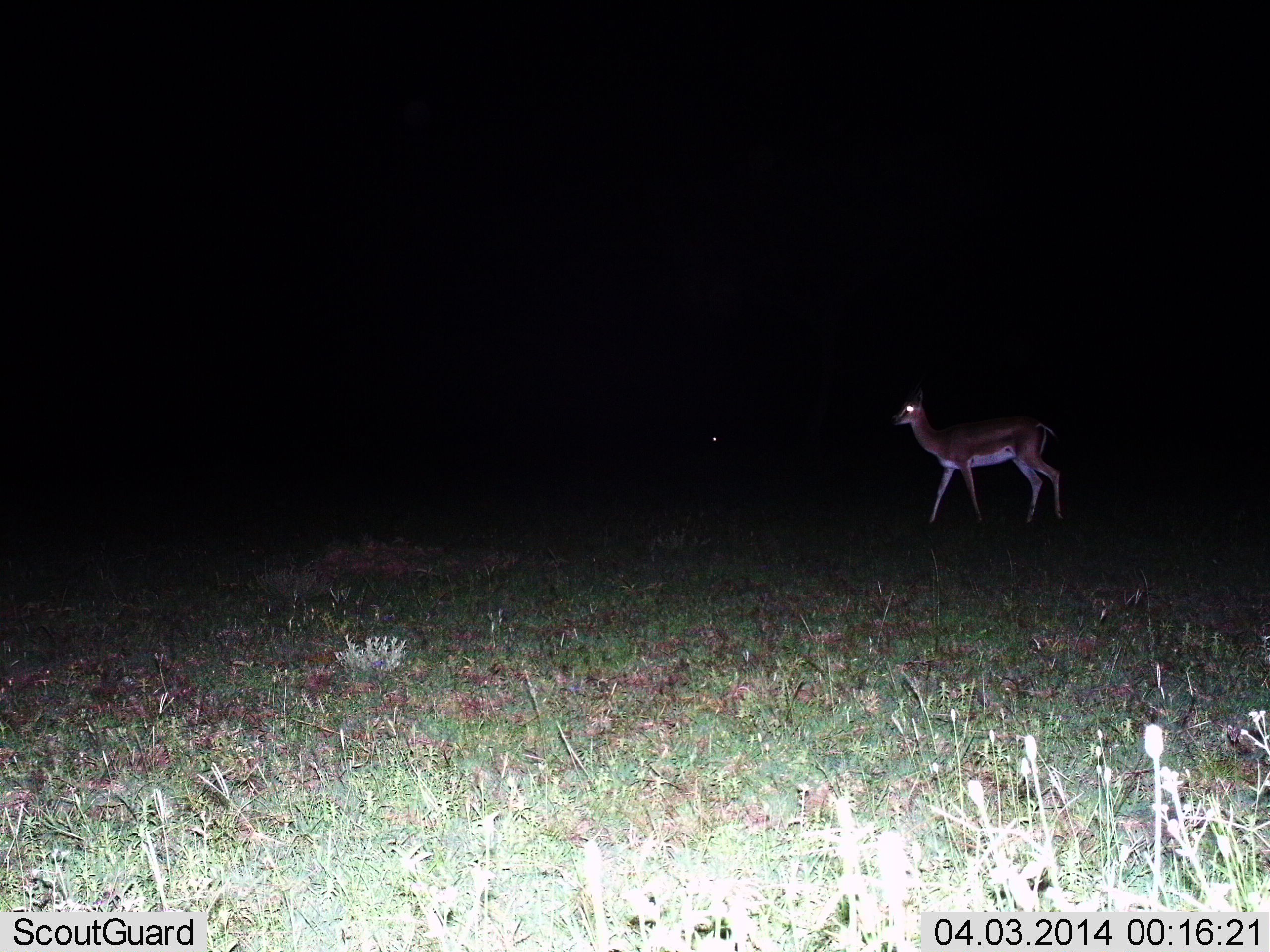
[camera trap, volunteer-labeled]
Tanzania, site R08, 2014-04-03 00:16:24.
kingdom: Animalia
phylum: Chordata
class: Mammalia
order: Artiodactyla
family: Bovidae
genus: Nanger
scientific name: Nanger granti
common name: grant's gazelle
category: gazellegrants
Gazellegrants (grant's gazelle) (Nanger granti), count 1. Behavior (volunteer vote fractions): standing 50%, resting 0%, moving 50%, interacting 0%. Young present (vote fraction): 0%. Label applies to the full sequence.